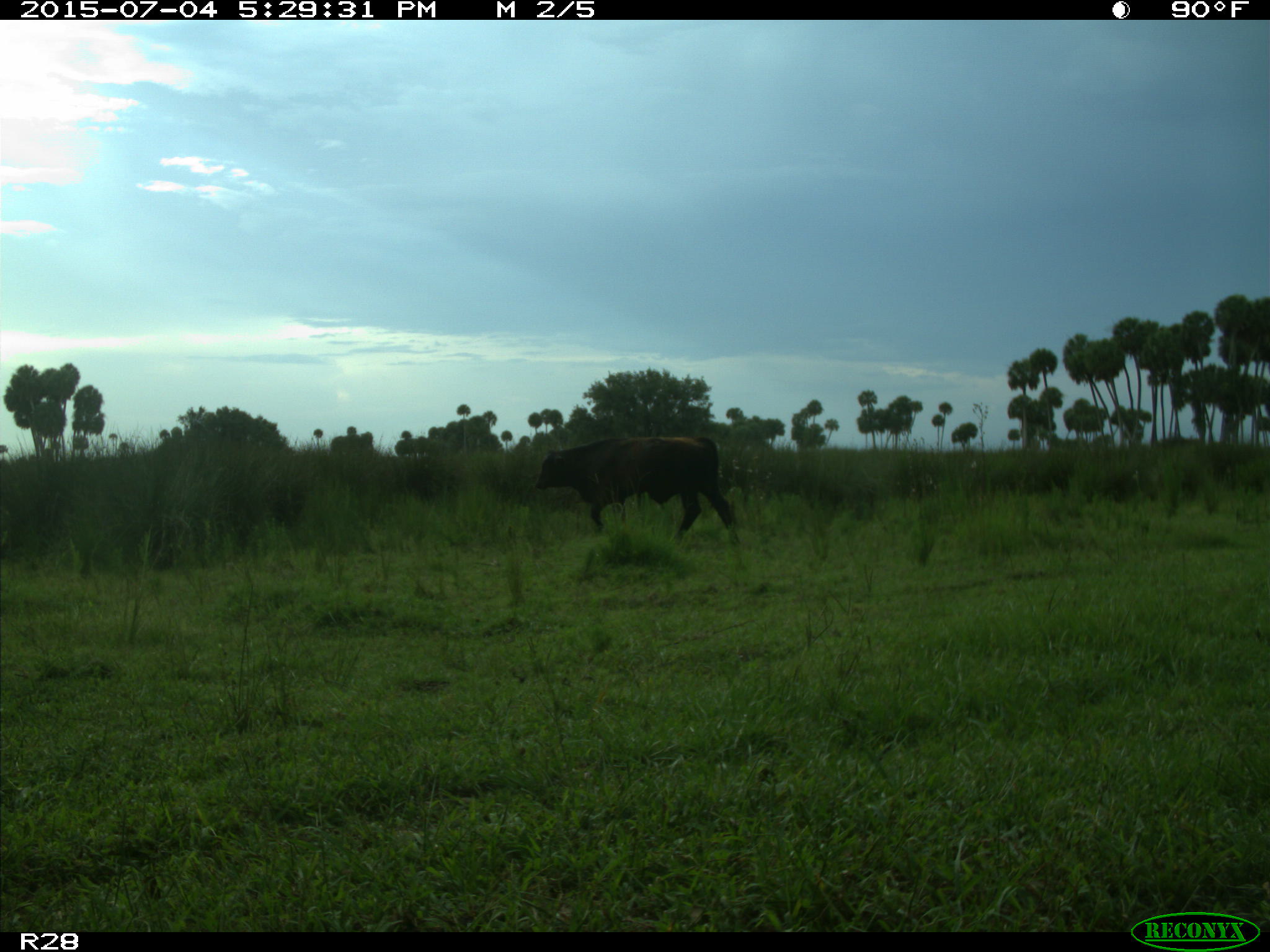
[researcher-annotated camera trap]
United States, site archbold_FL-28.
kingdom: Animalia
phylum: Chordata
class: Mammalia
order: Artiodactyla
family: Bovidae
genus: Bos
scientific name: Bos taurus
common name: domestic cow